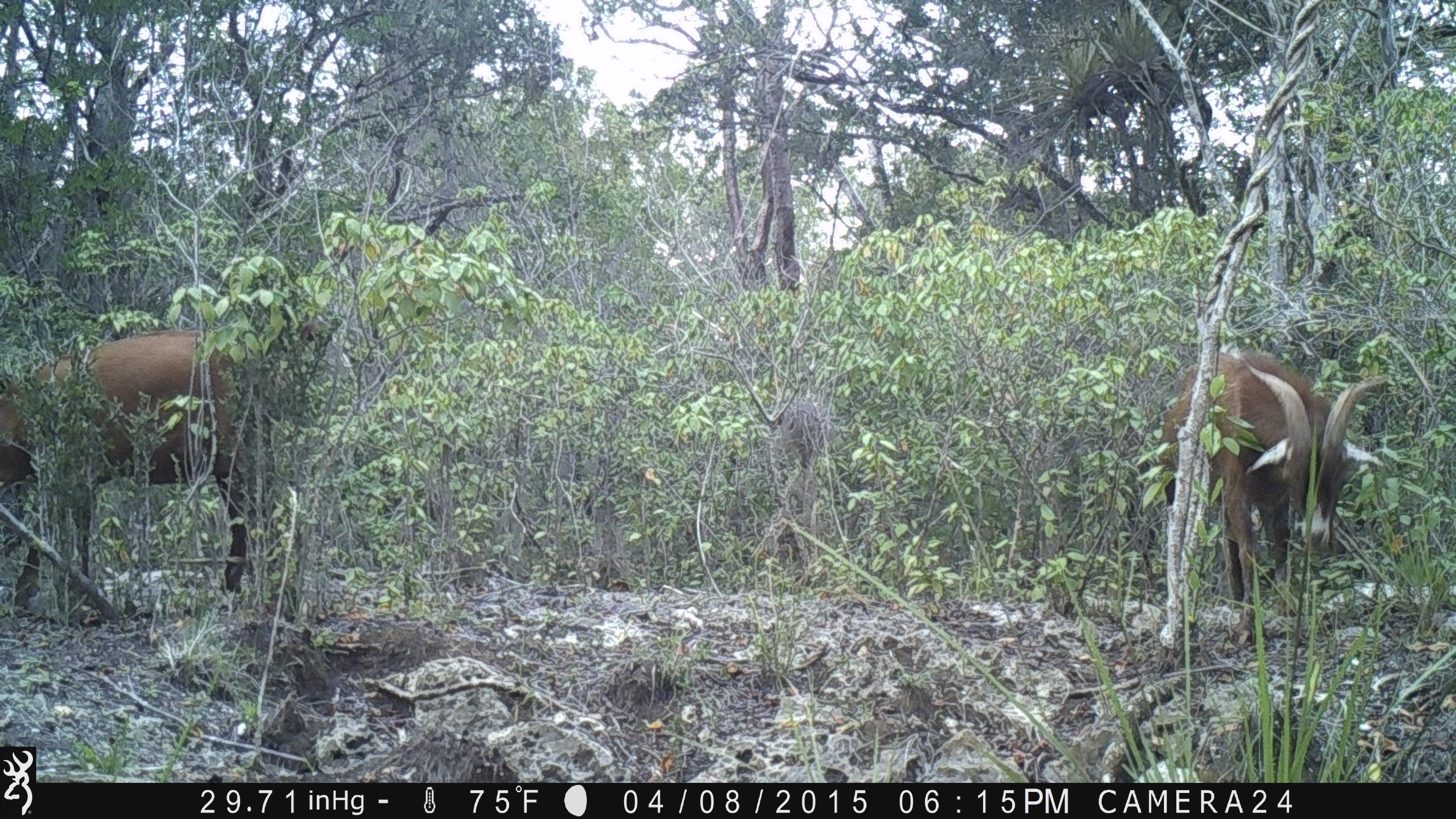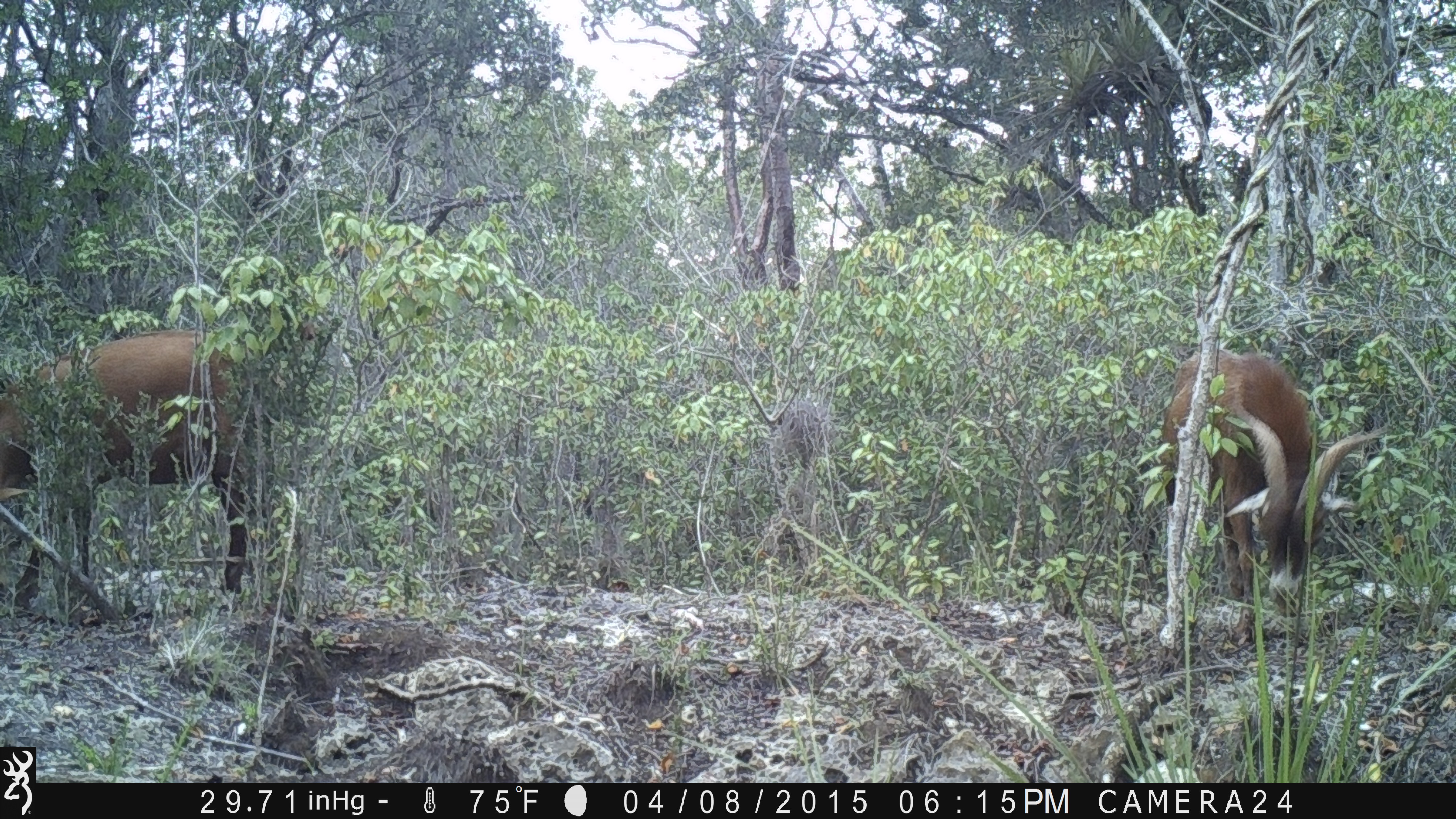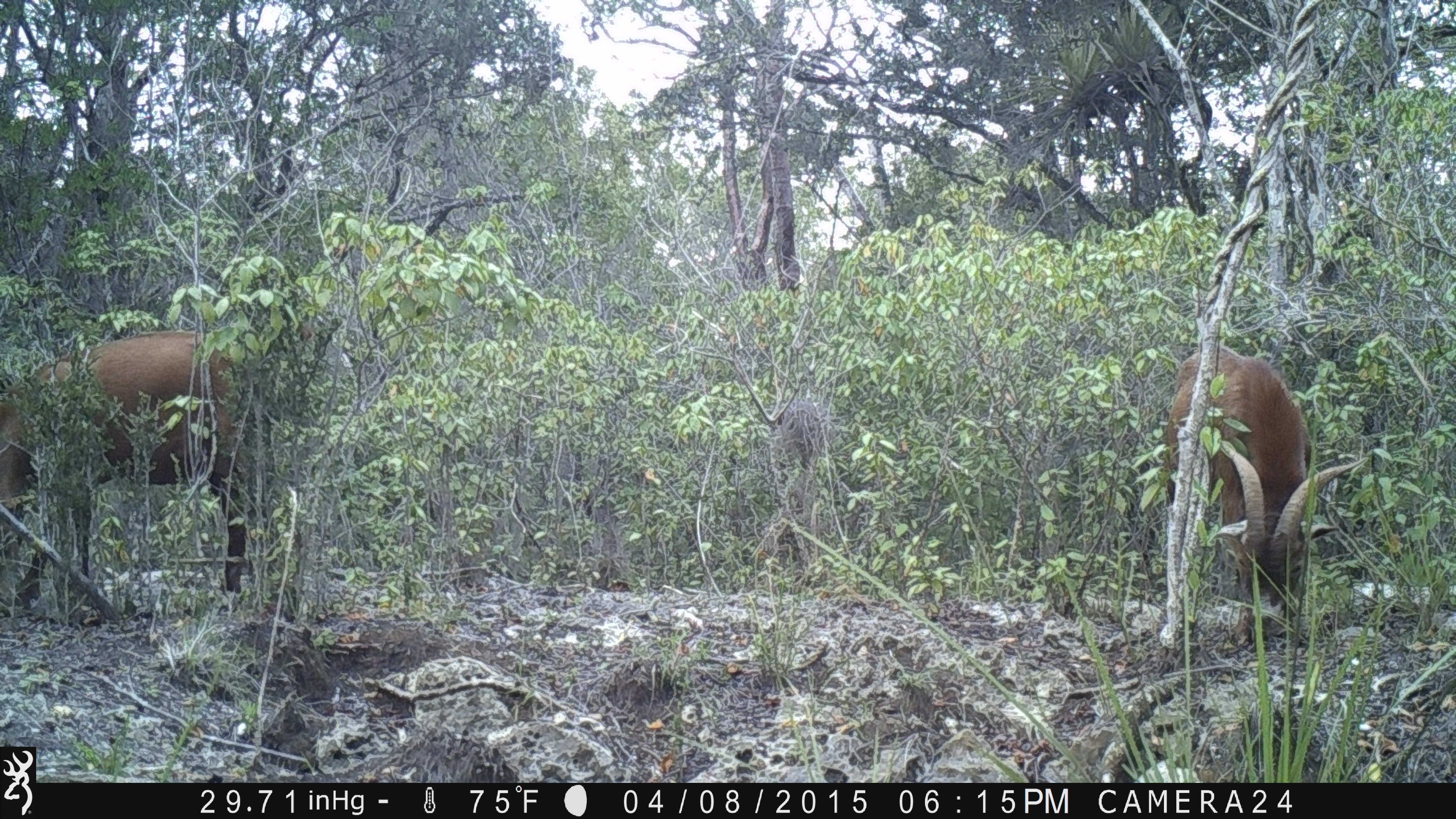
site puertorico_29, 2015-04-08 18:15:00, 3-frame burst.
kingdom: Animalia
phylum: Chordata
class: Mammalia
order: Artiodactyla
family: Bovidae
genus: Capra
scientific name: Capra hircus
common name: goat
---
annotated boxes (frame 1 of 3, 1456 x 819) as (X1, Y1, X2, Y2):
goat: (1, 318, 263, 612); (1147, 347, 1387, 648)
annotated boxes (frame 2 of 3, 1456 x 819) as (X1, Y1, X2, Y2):
goat: (1145, 349, 1387, 650); (0, 324, 259, 601)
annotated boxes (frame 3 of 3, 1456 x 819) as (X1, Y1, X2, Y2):
goat: (1, 325, 254, 603); (1155, 346, 1338, 650)